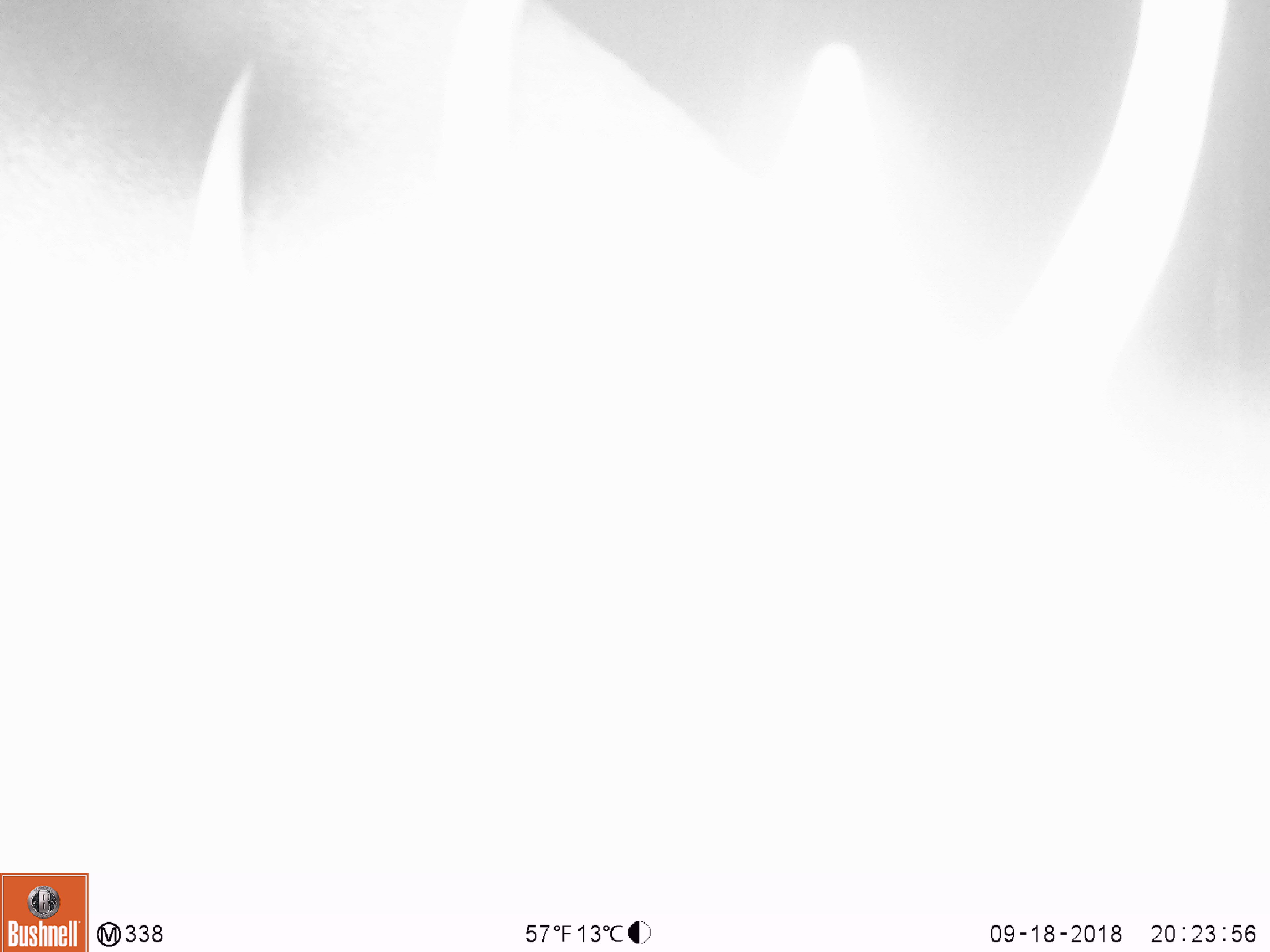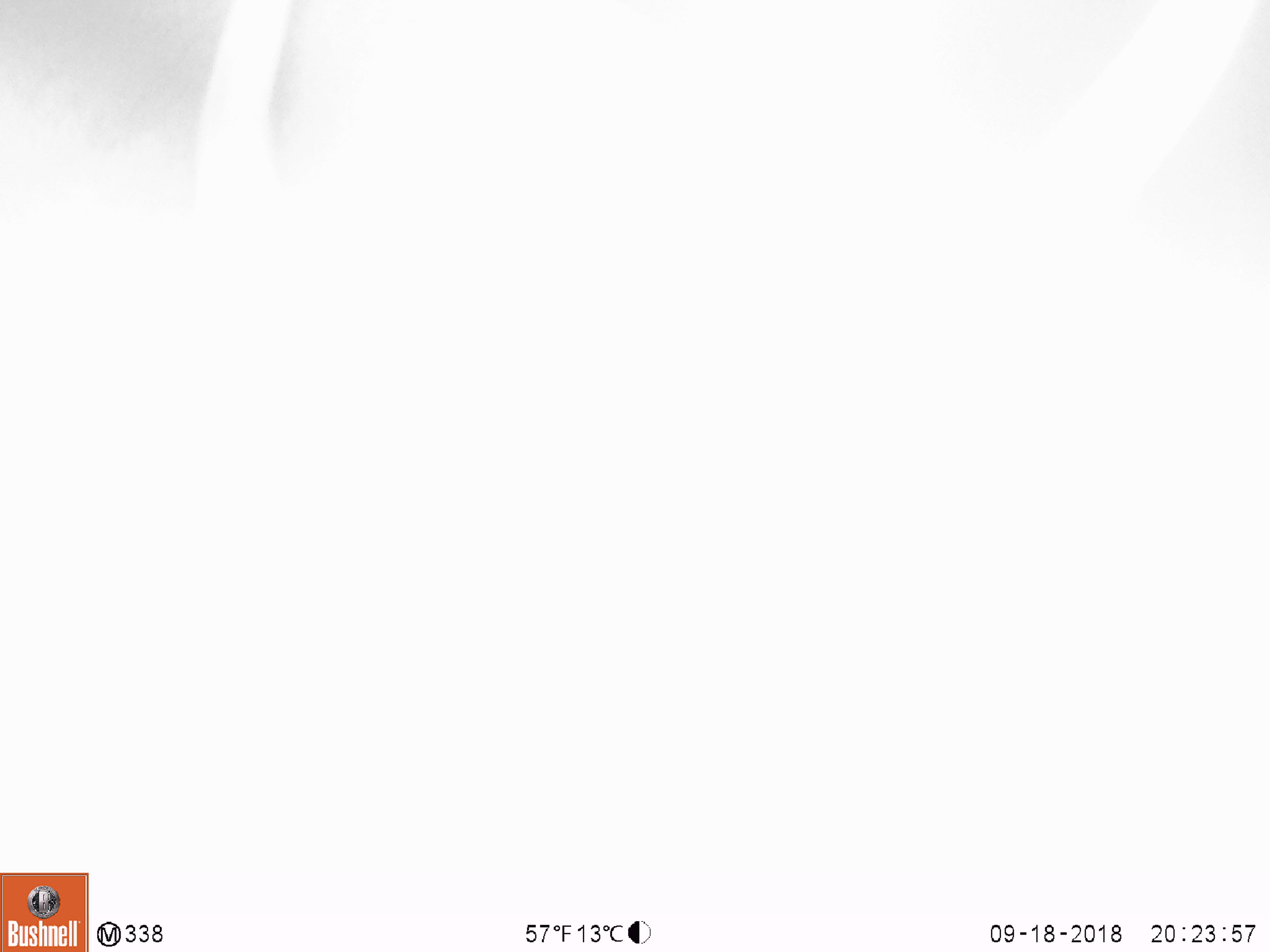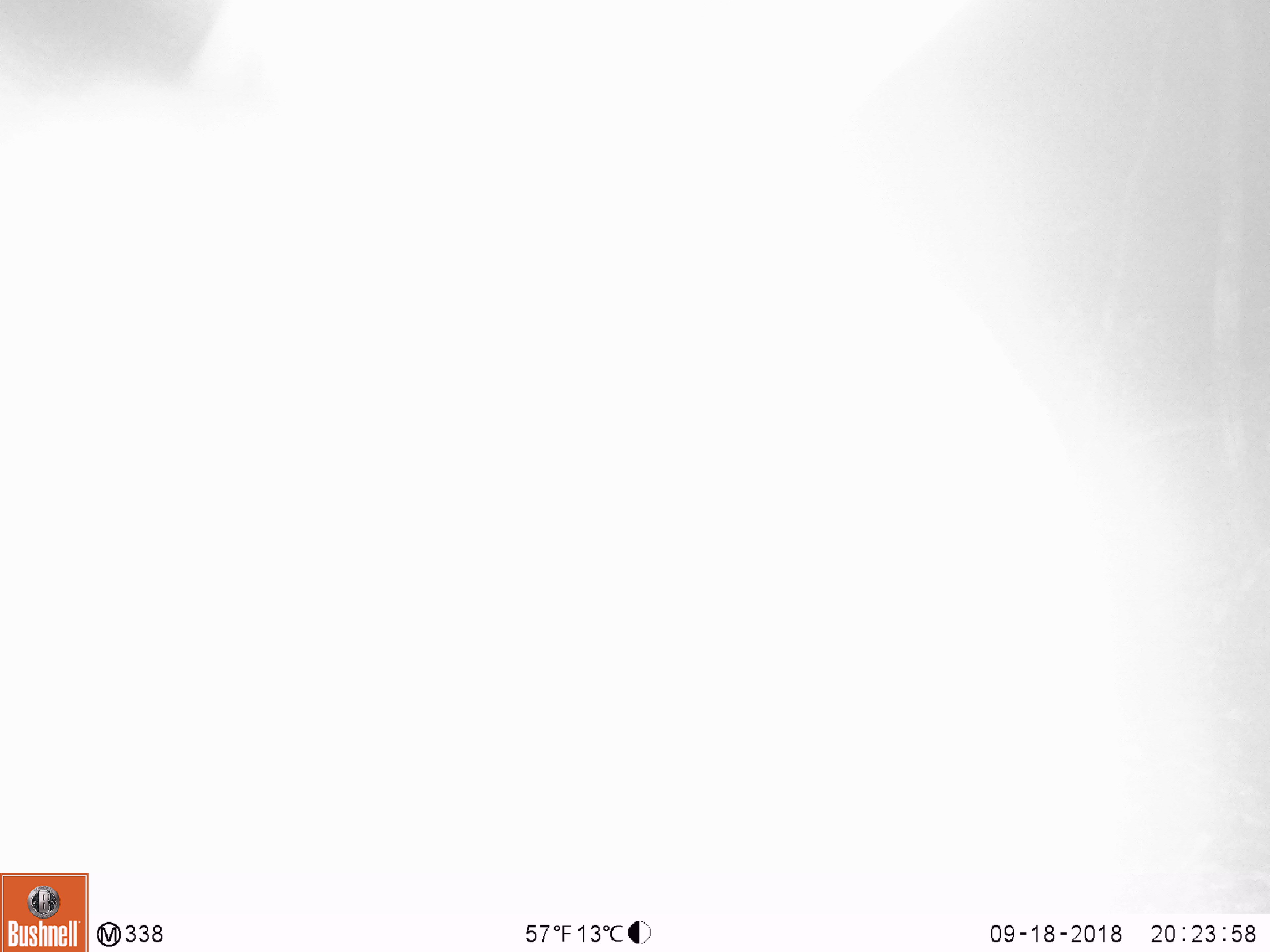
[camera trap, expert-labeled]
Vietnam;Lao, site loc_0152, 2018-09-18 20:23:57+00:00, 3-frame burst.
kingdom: Animalia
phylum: Chordata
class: Mammalia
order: Artiodactyla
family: Cervidae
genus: Muntiacus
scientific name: Muntiacus vuquangensis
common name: large-antlered muntjac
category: large antlered muntjac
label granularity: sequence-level